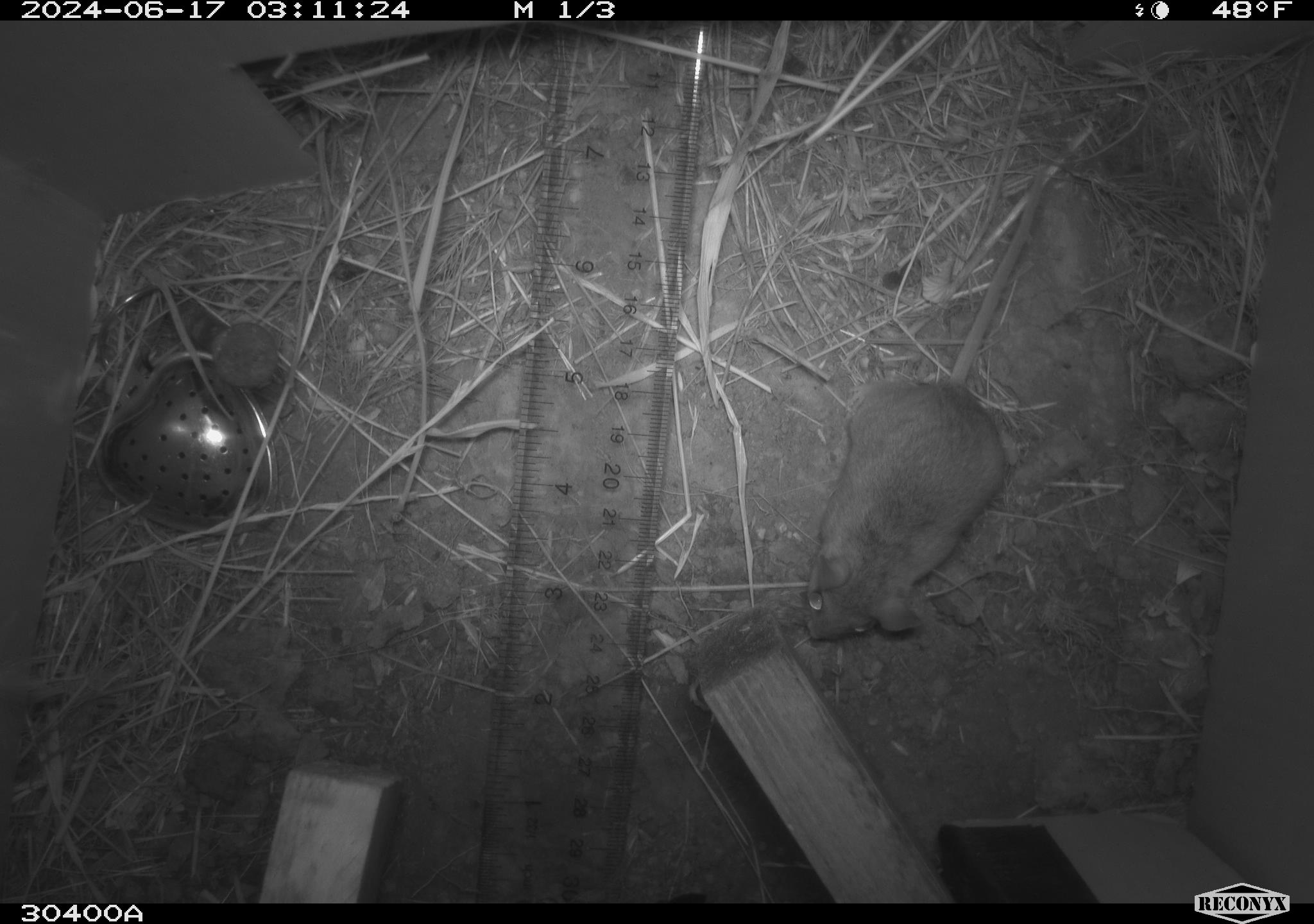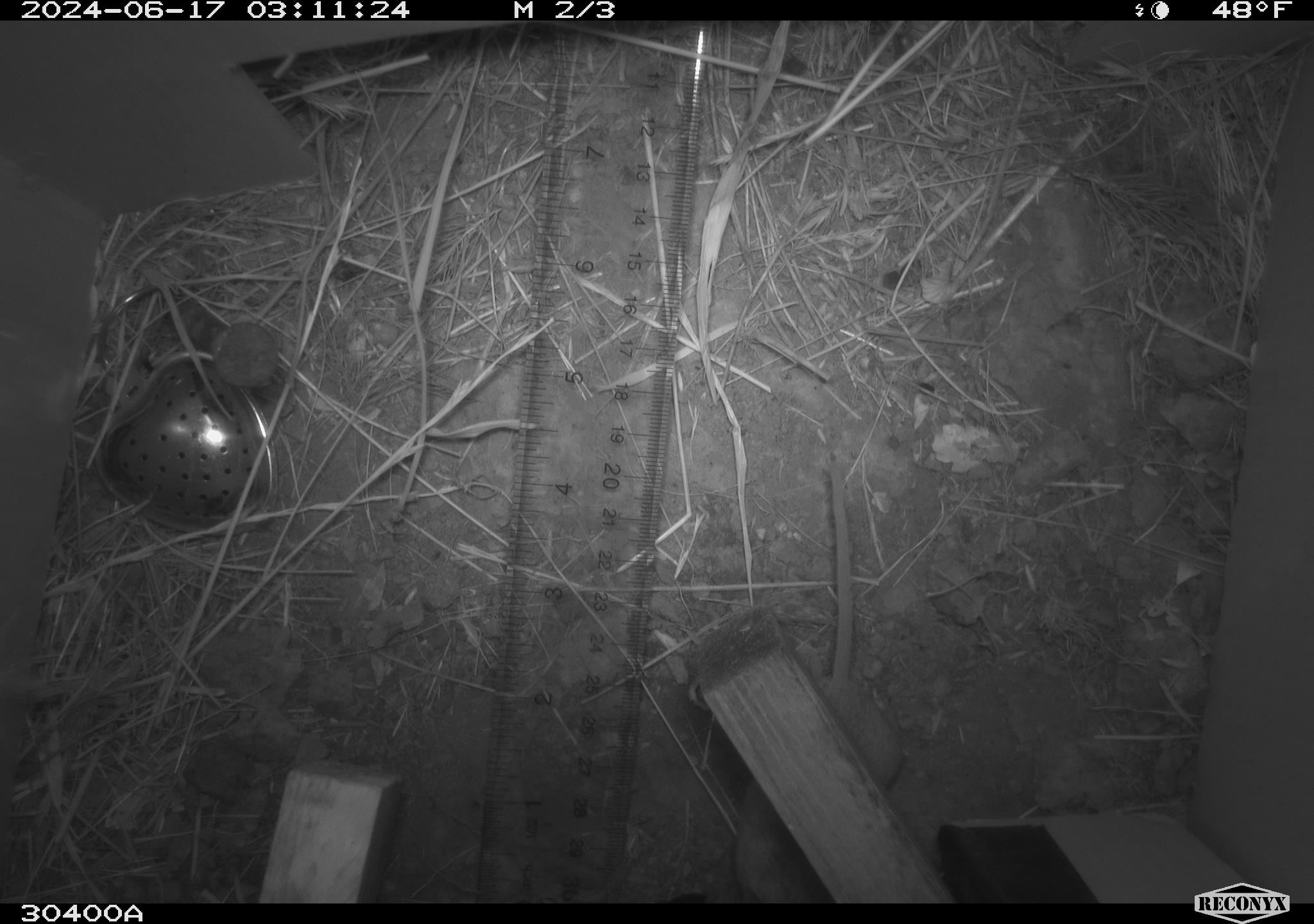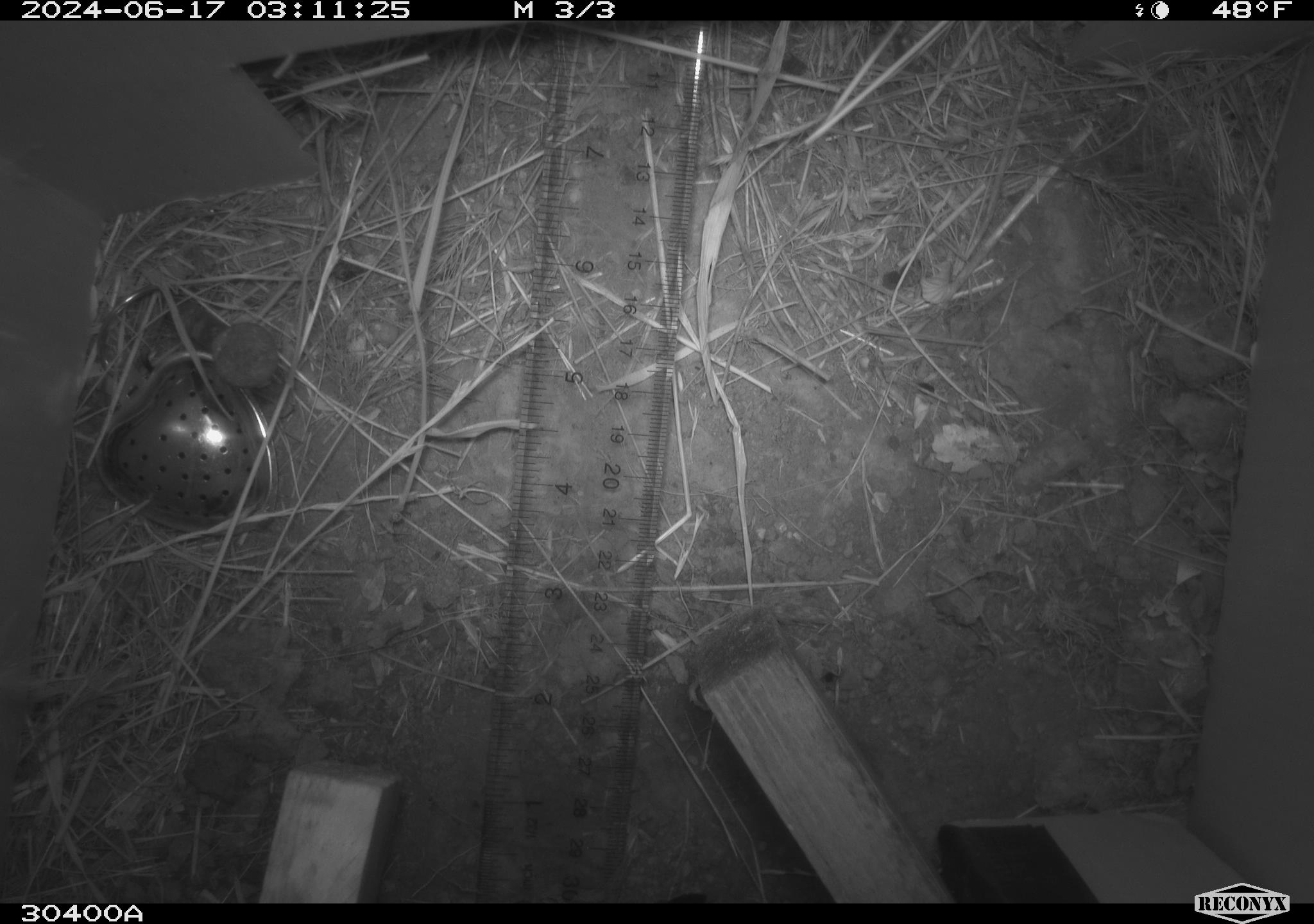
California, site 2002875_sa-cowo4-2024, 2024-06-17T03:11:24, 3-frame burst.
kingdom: Animalia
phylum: Chordata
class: Mammalia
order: Rodentia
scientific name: Rodentia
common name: mouse species